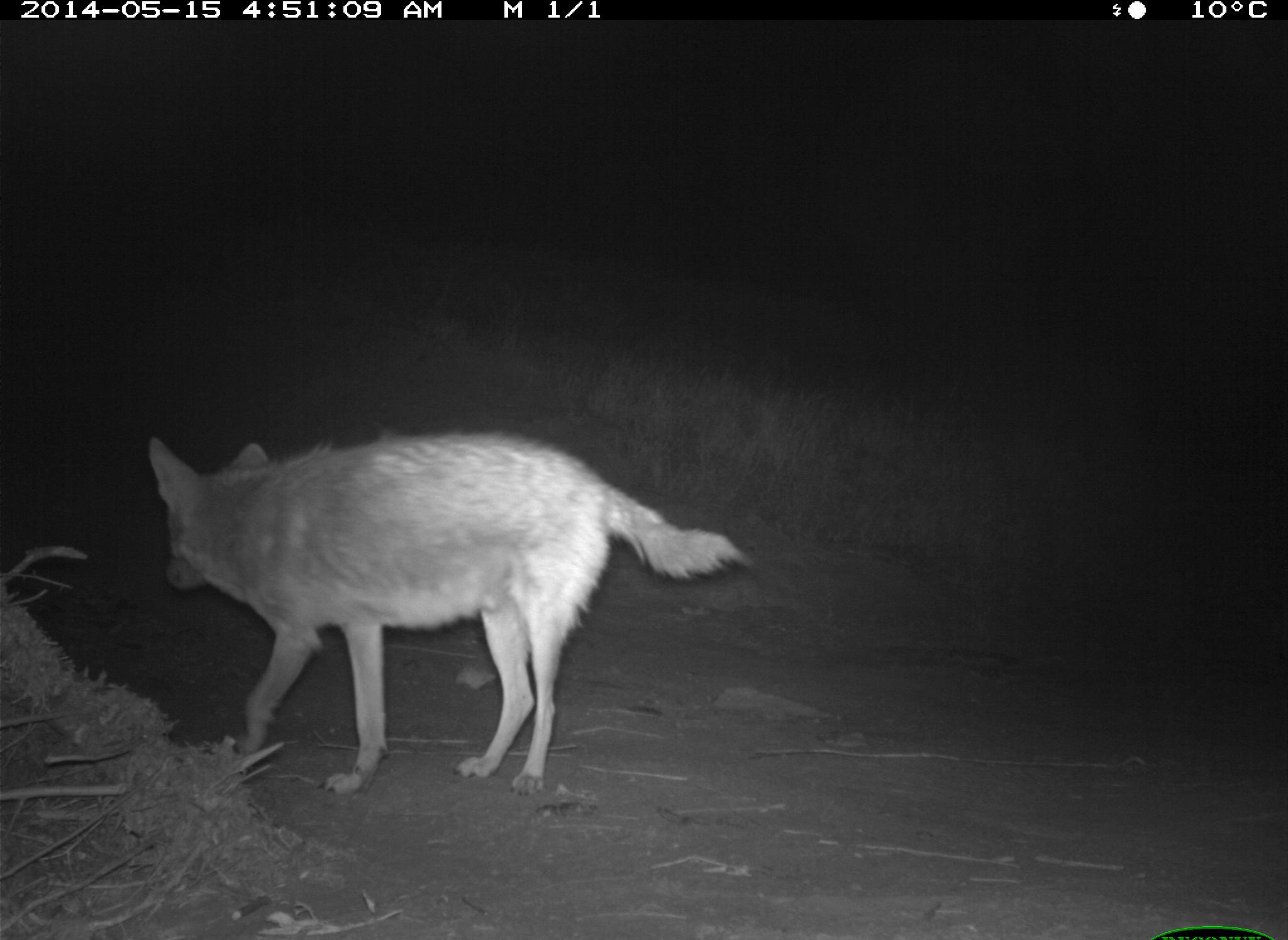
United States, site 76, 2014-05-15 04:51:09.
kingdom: Animalia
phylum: Chordata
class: Mammalia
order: Carnivora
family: Canidae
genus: Canis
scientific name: Canis latrans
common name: coyote